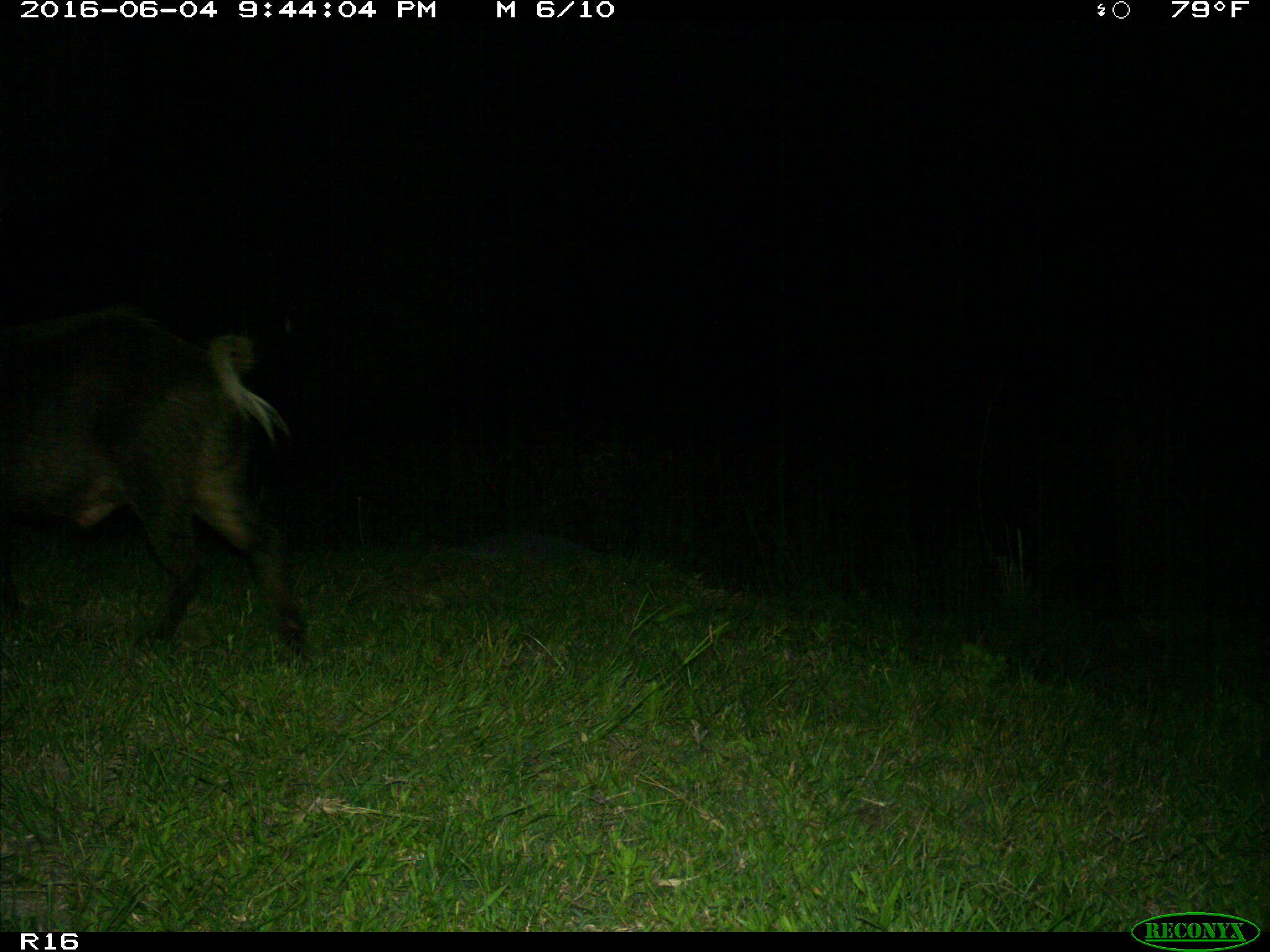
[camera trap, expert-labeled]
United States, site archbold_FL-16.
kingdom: Animalia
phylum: Chordata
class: Mammalia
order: Artiodactyla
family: Suidae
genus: Sus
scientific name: Sus scrofa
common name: wild boar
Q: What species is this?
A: Sus scrofa (wild boar).